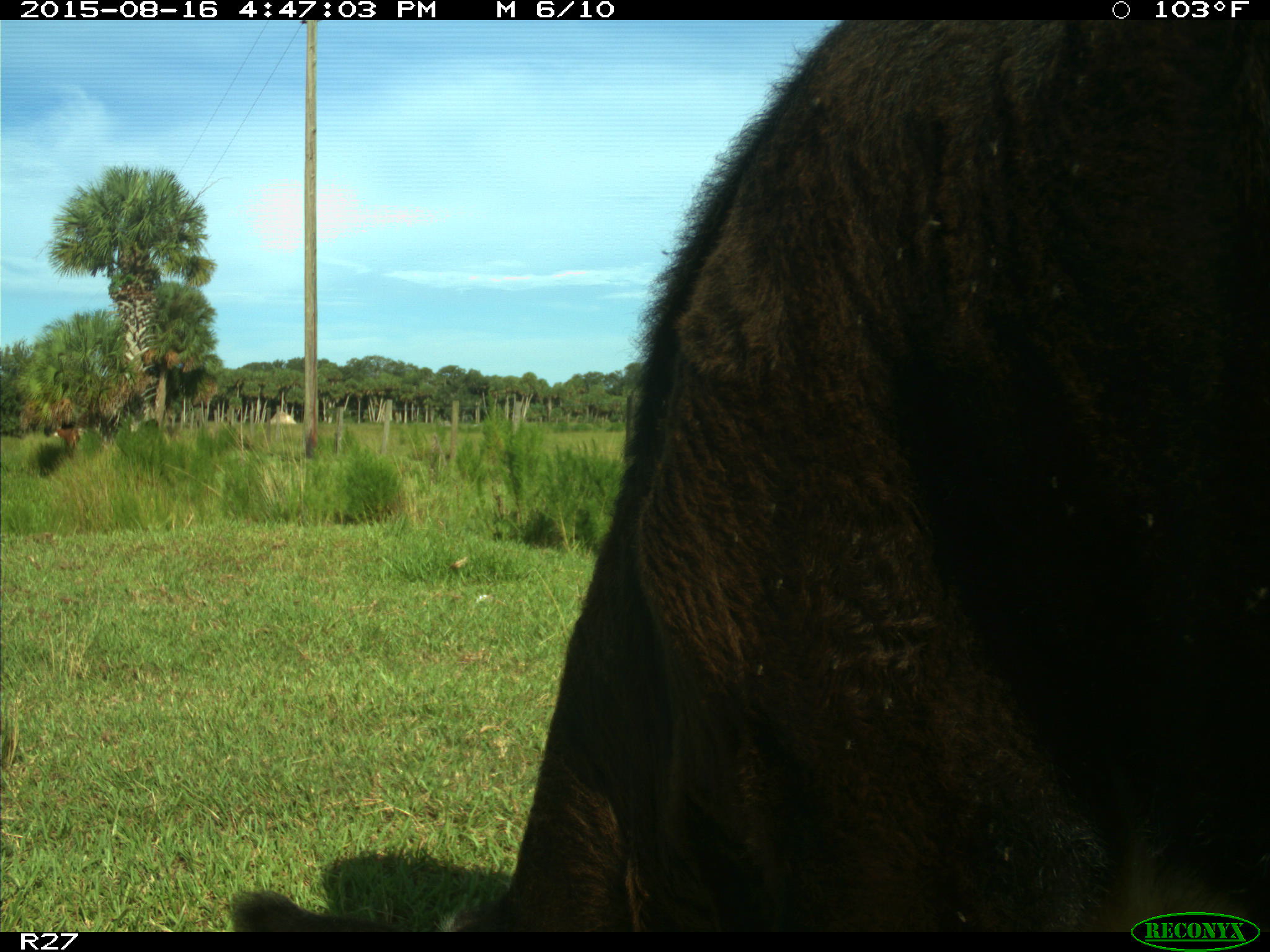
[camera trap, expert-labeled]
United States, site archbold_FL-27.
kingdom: Animalia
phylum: Chordata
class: Mammalia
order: Artiodactyla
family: Bovidae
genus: Bos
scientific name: Bos taurus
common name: domestic cow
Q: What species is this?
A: Bos taurus (domestic cow).